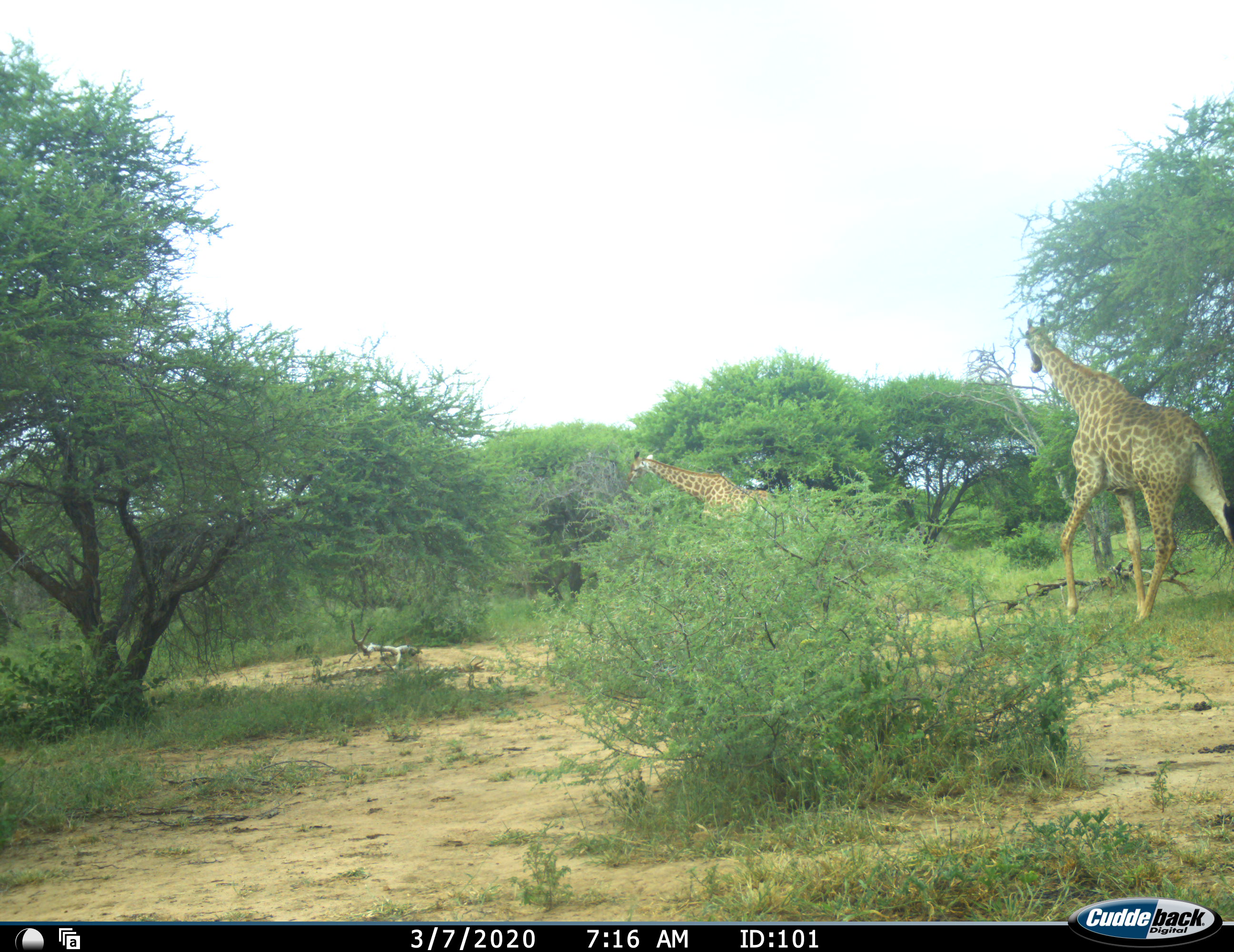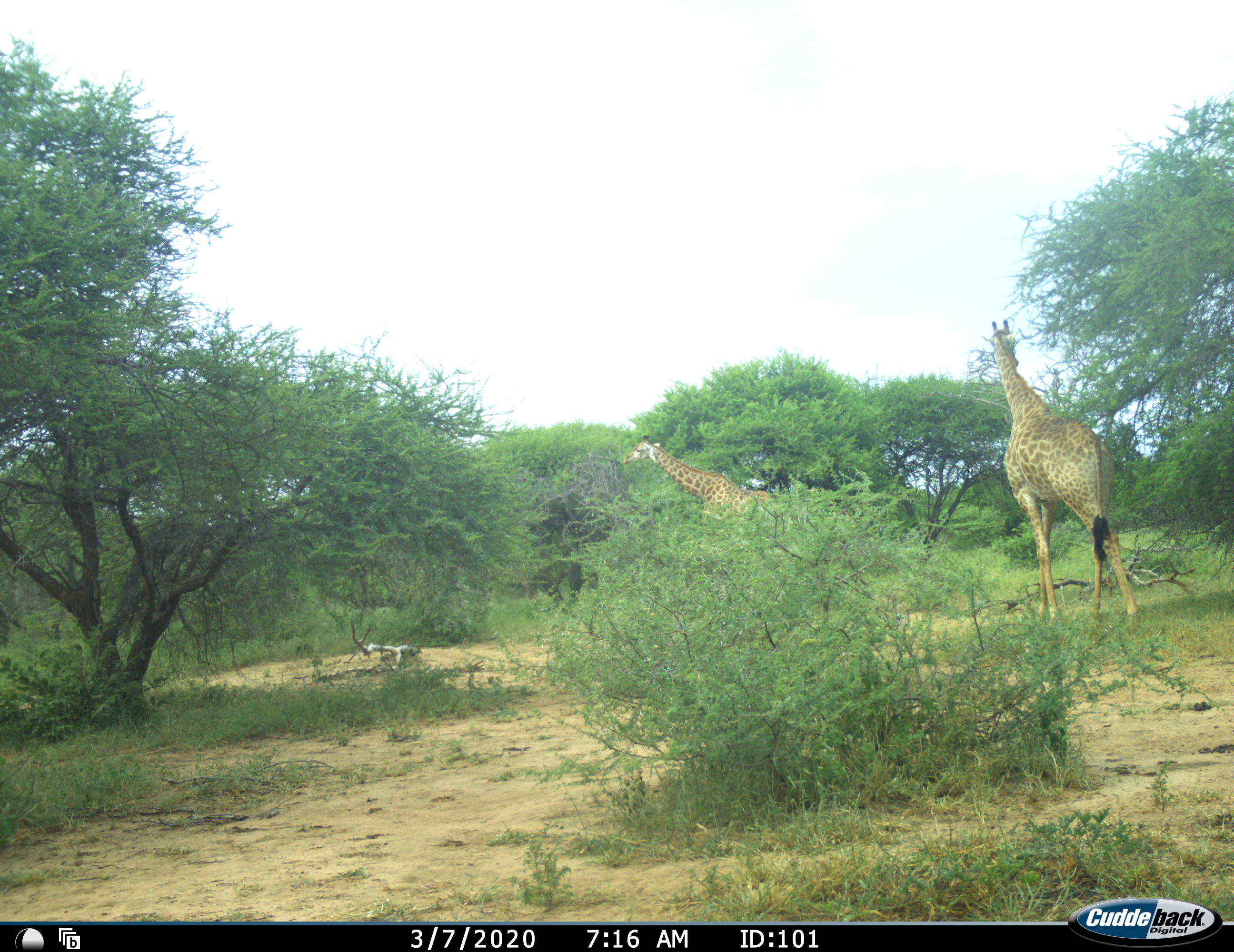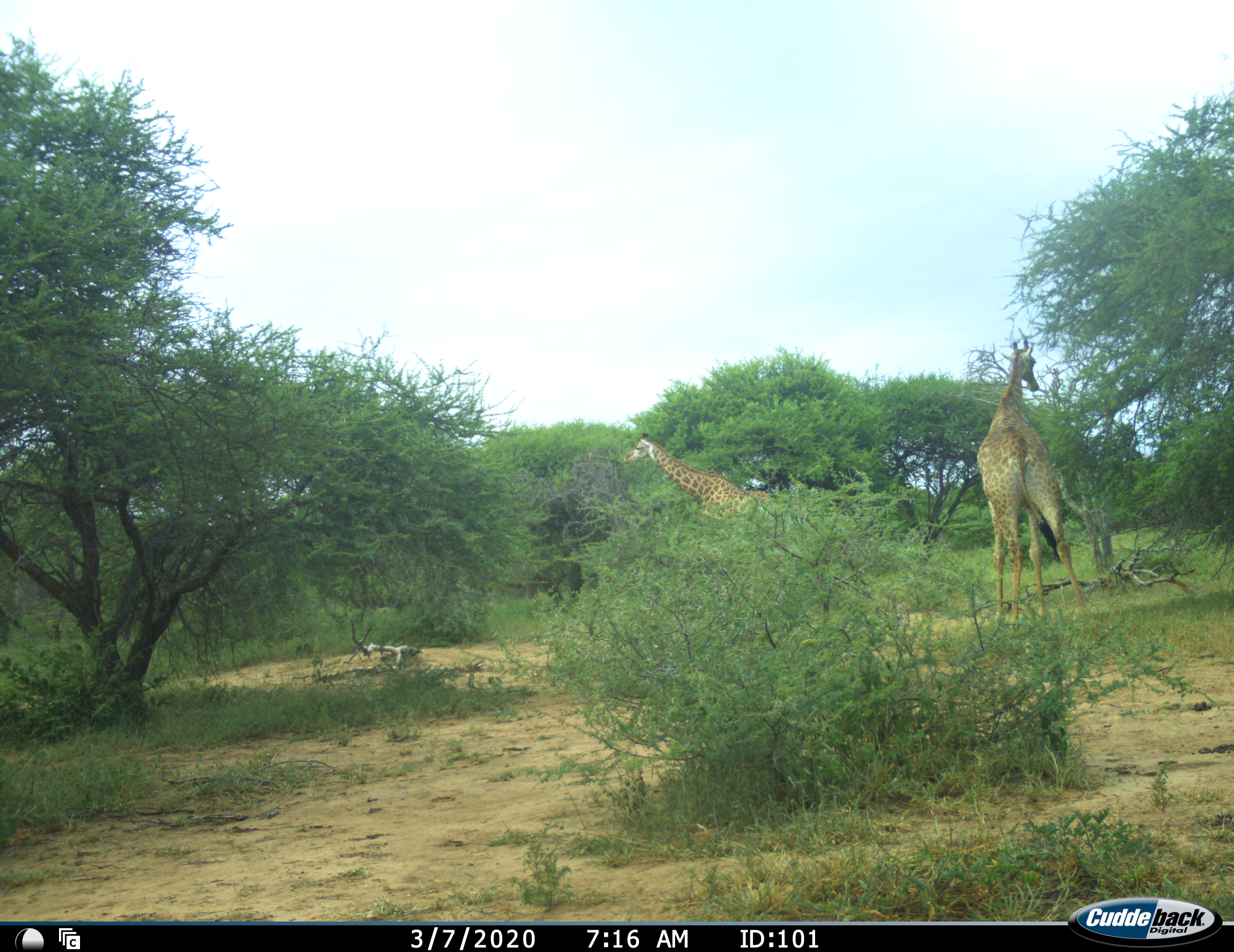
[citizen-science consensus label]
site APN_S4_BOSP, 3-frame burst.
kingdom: Animalia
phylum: Chordata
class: Mammalia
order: Artiodactyla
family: Giraffidae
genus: Giraffa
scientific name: Giraffa camelopardalis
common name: giraffe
Giraffe (Giraffa camelopardalis), count 2. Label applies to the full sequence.